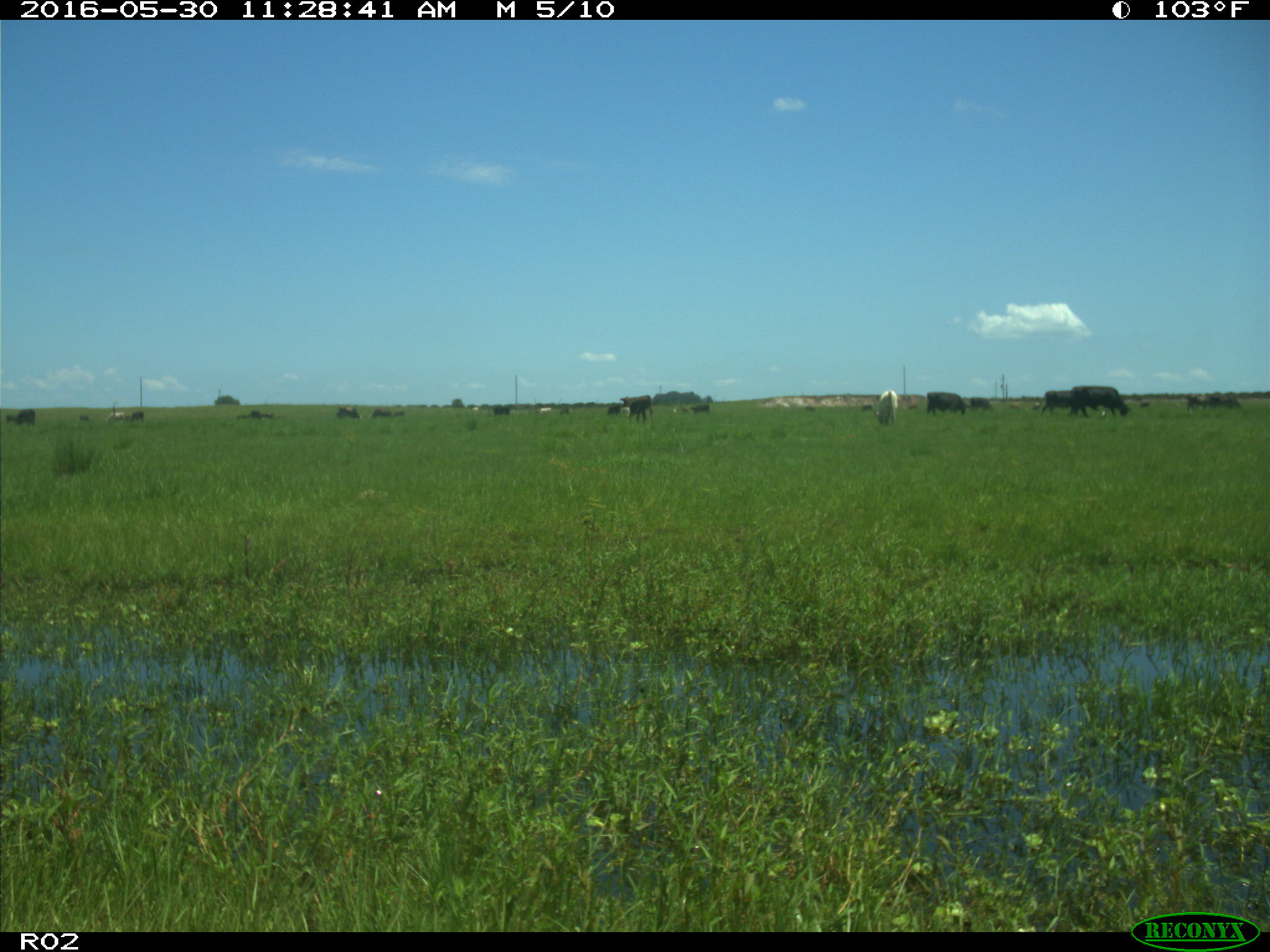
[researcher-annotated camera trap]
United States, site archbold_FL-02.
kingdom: Animalia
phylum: Chordata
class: Mammalia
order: Artiodactyla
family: Bovidae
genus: Bos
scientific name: Bos taurus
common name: domestic cow